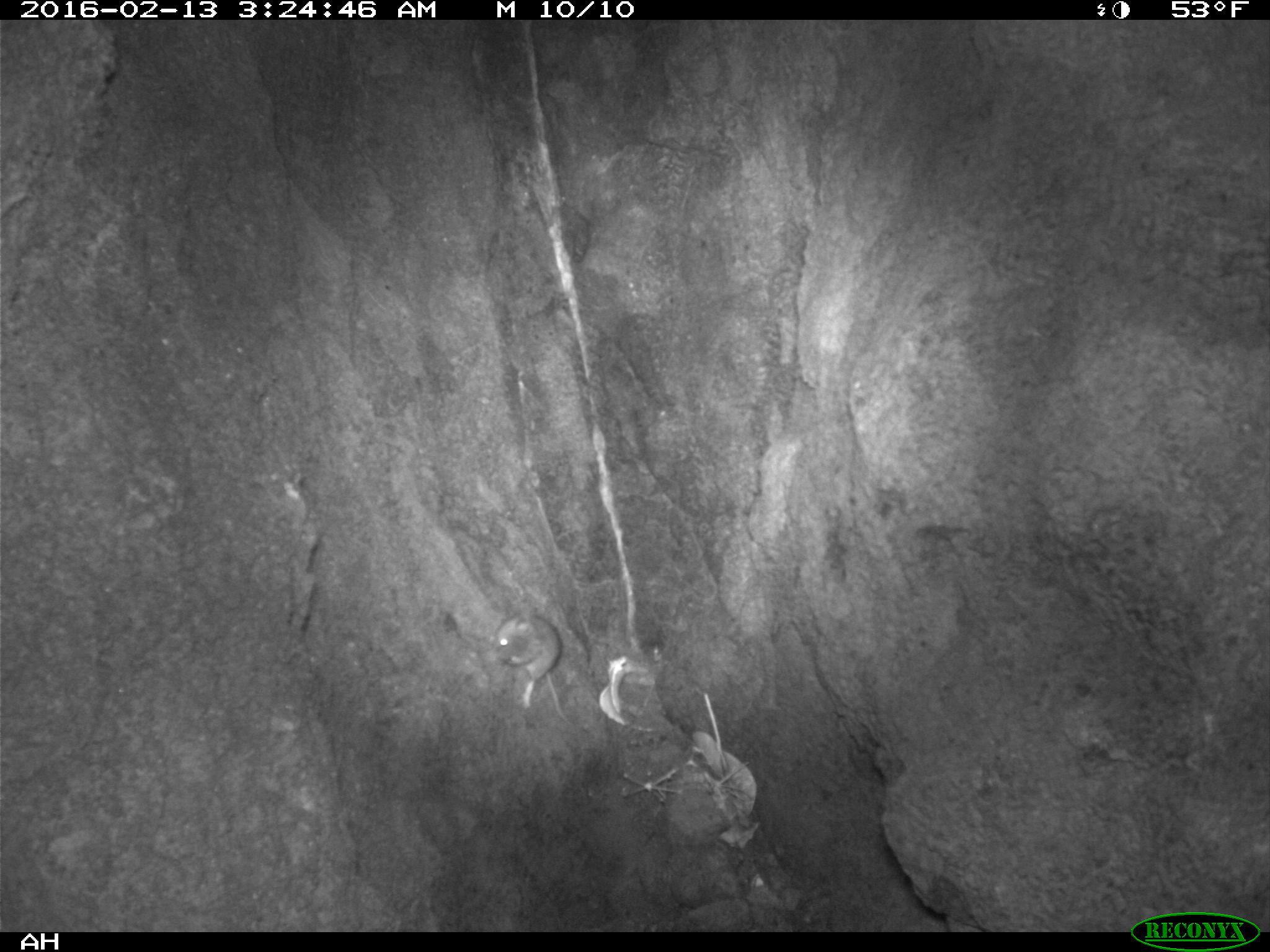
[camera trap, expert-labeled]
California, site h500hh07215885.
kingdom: Animalia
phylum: Chordata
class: Mammalia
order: Rodentia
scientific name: Rodentia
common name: rodent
Rodent (Rodentia).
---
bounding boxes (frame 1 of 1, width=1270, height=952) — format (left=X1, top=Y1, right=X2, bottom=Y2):
rodent: (left=491, top=607, right=572, bottom=725)